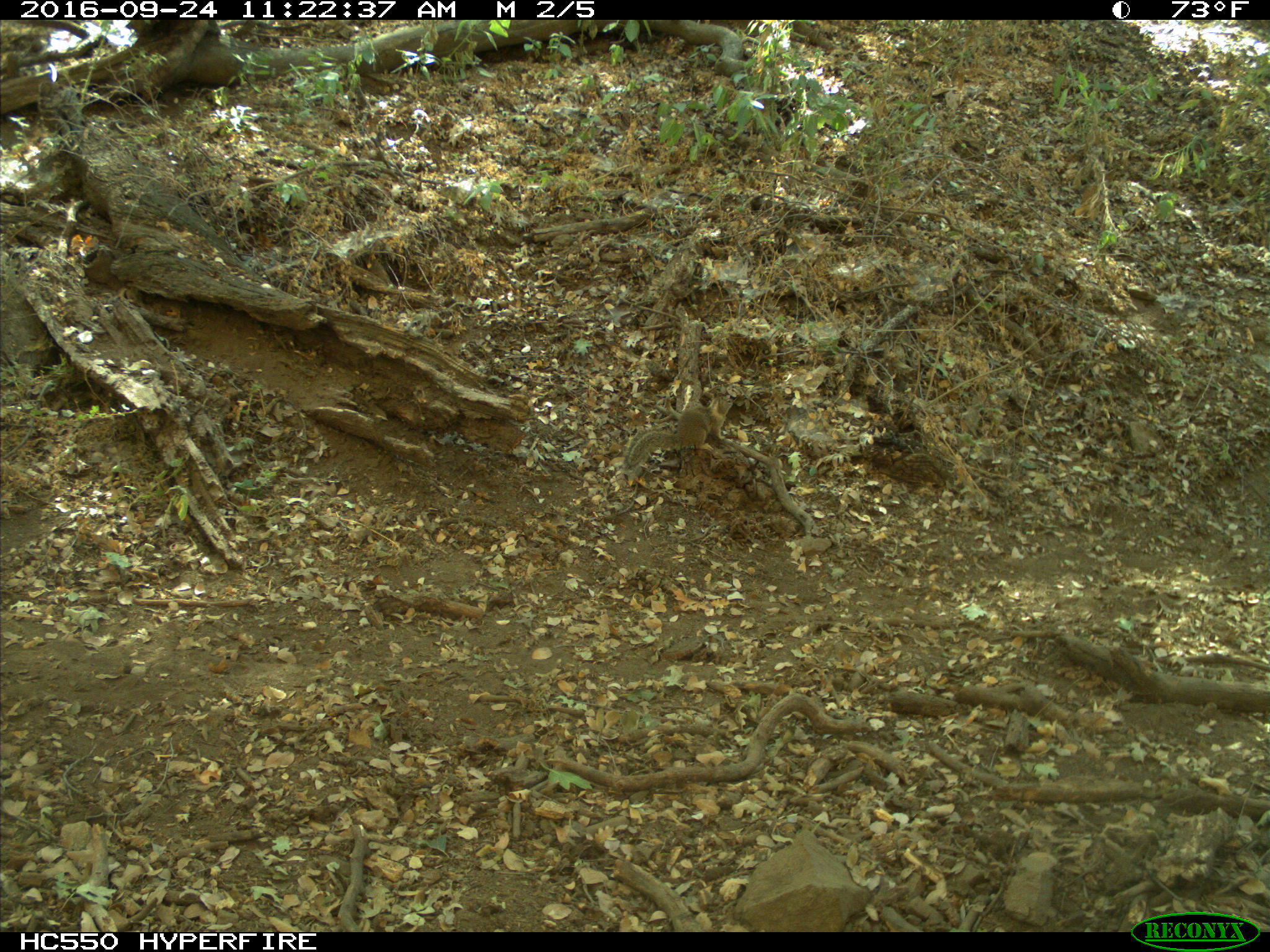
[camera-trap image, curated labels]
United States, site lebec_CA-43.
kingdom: Animalia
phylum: Chordata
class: Mammalia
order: Rodentia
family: Sciuridae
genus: Otospermophilus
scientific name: Otospermophilus beecheyi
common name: california ground squirrel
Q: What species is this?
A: Otospermophilus beecheyi (california ground squirrel).